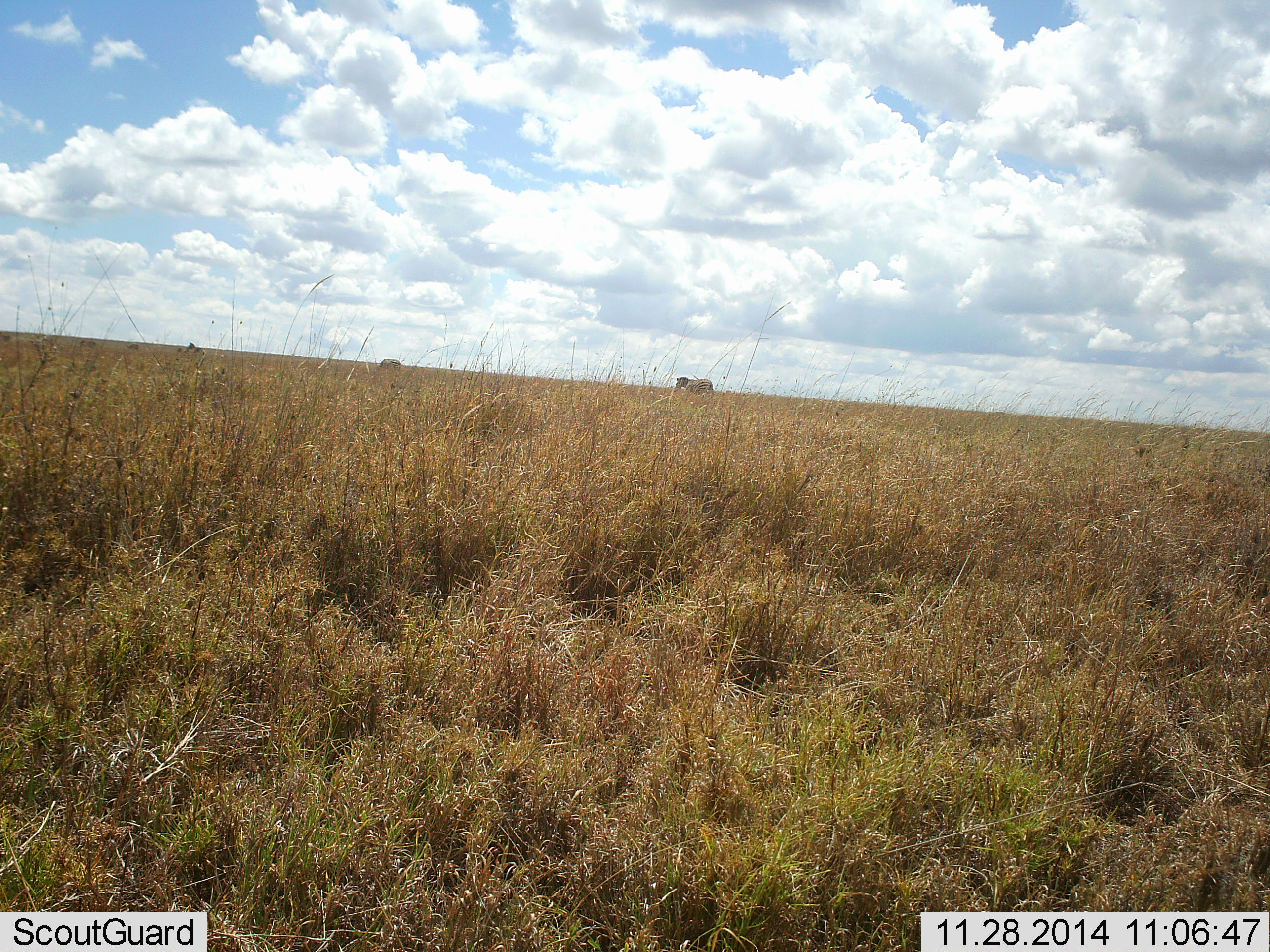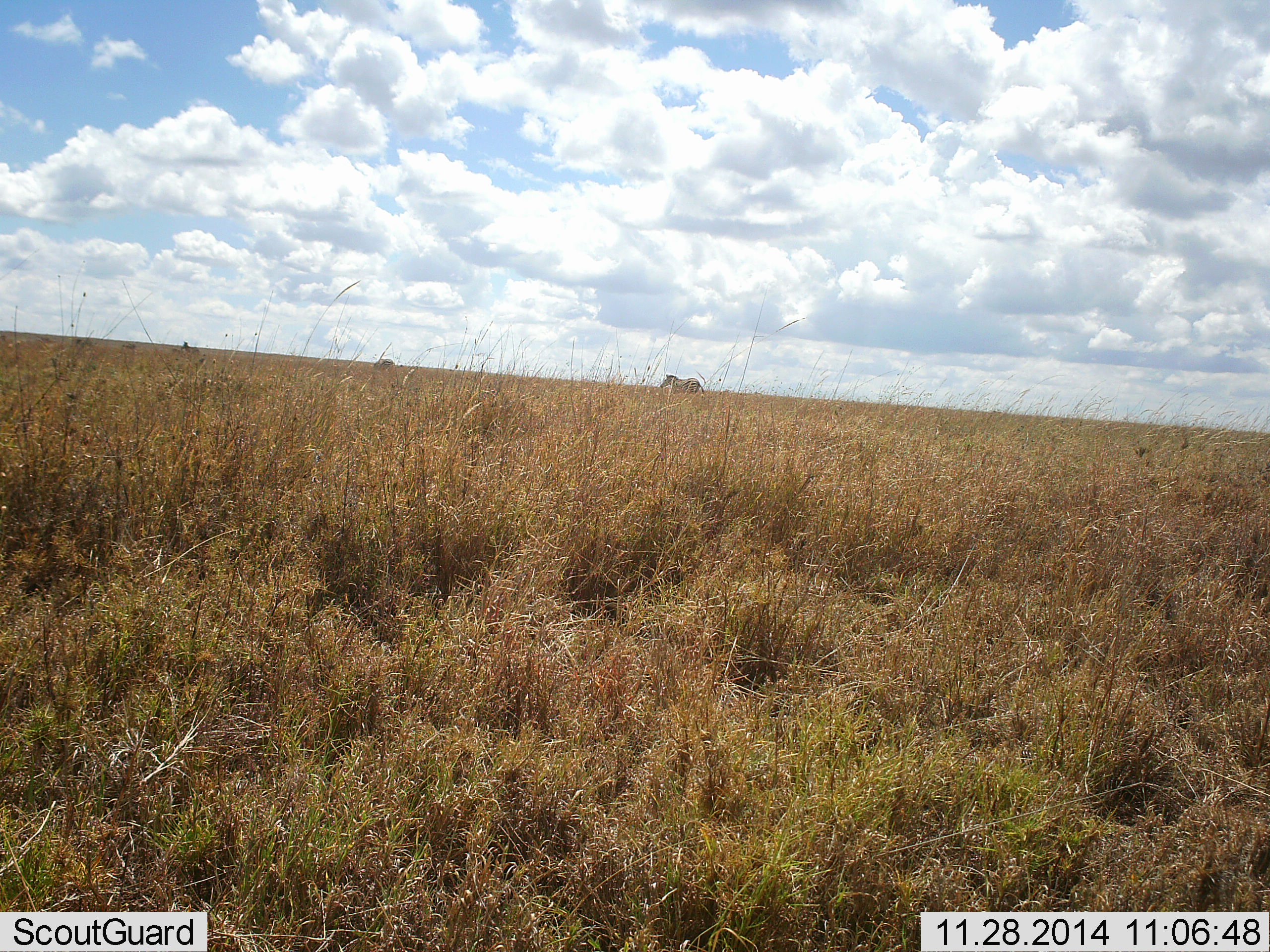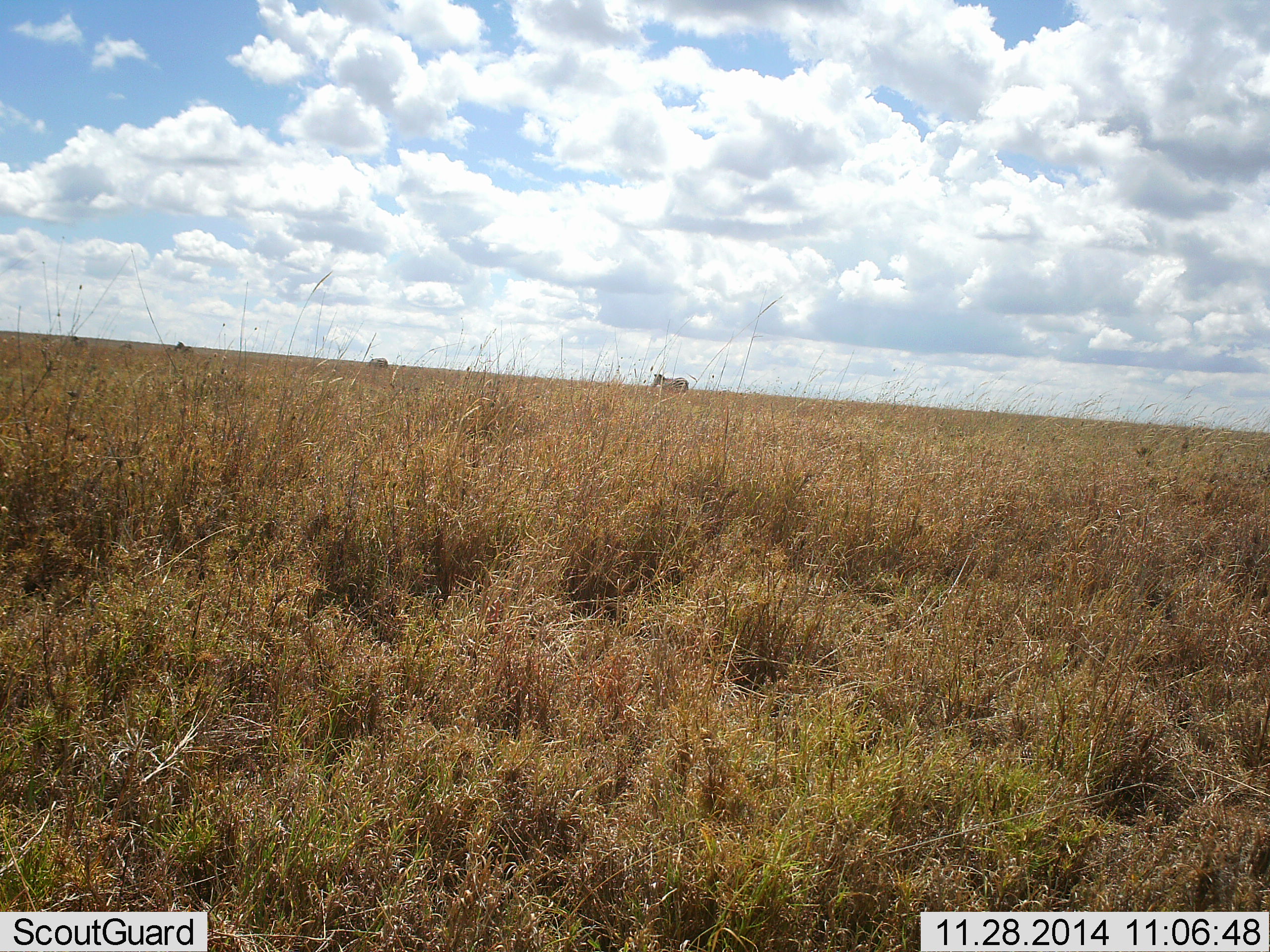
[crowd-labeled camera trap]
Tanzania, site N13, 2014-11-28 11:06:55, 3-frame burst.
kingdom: Animalia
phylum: Chordata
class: Mammalia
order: Perissodactyla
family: Equidae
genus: Equus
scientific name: Equus quagga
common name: plains zebra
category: zebra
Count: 3.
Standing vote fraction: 10%.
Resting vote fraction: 0%.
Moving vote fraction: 90%.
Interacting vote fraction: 0%.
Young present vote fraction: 0%.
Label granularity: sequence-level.